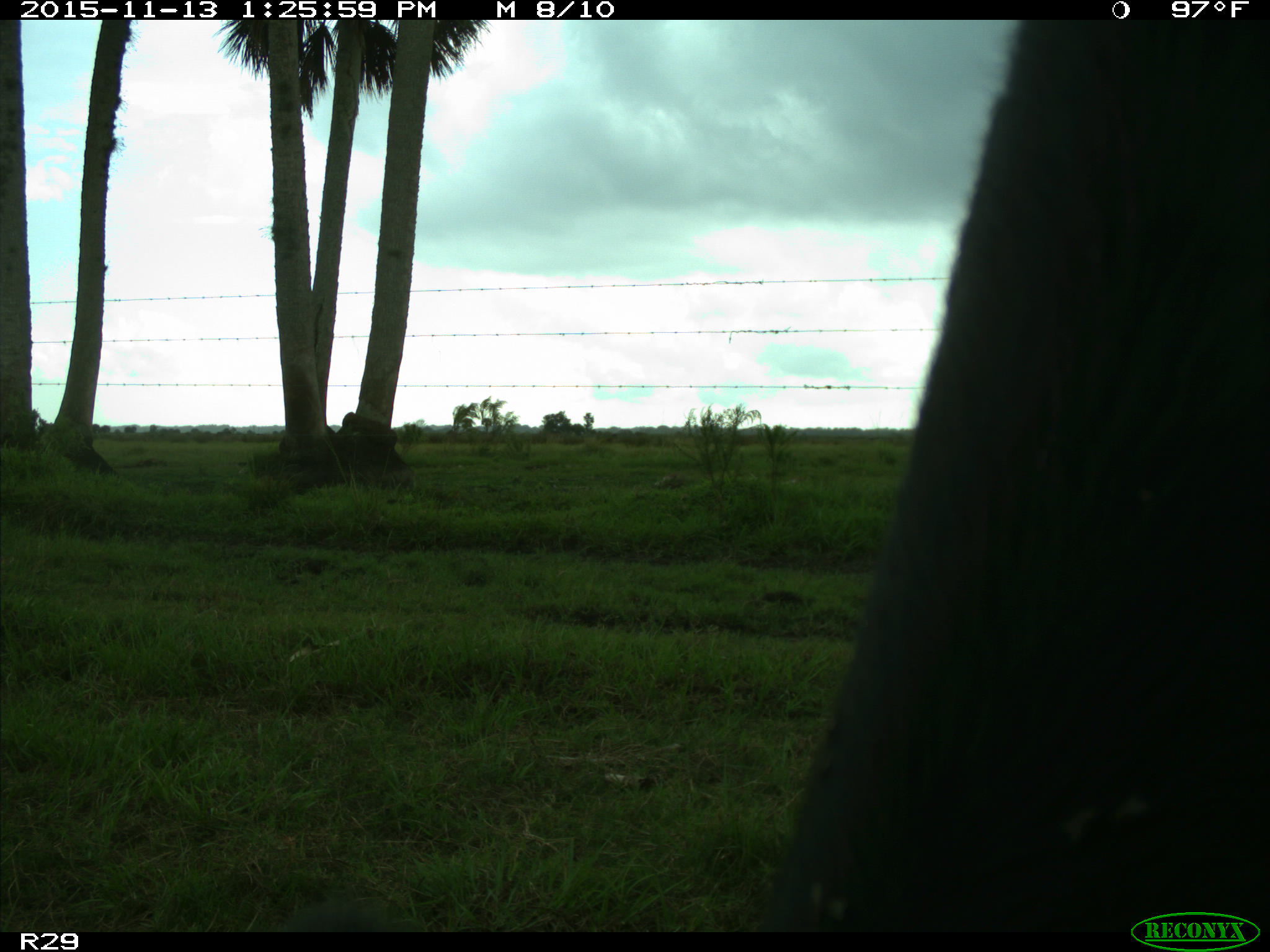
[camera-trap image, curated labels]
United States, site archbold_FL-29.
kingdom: Animalia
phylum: Chordata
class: Mammalia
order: Artiodactyla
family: Bovidae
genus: Bos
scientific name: Bos taurus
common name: domestic cow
Bos taurus (domestic cow).